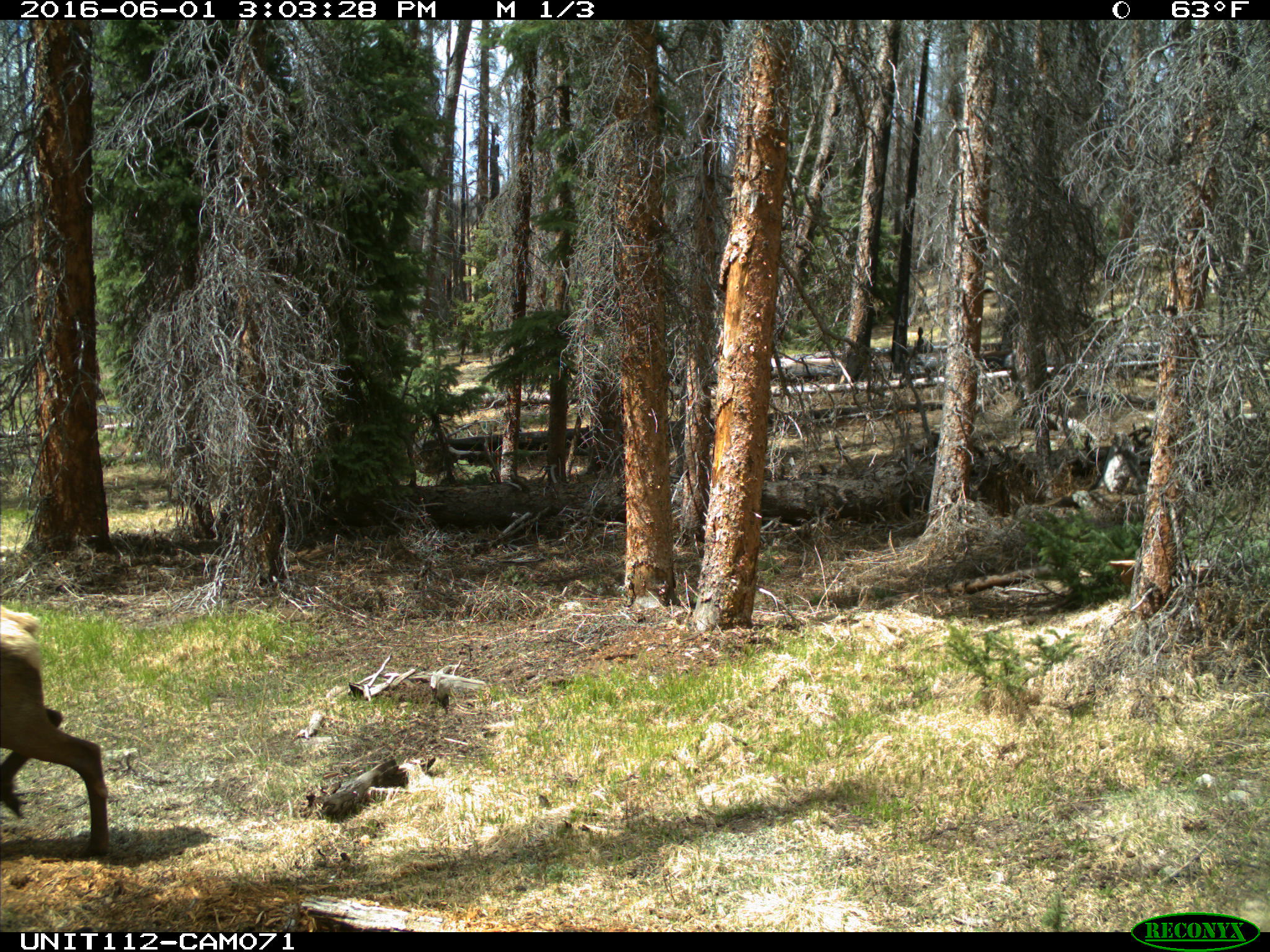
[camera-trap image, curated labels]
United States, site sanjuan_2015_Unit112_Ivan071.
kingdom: Animalia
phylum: Chordata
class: Mammalia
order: Artiodactyla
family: Cervidae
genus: Cervus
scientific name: Cervus elaphus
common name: red deer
Cervus elaphus (red deer).